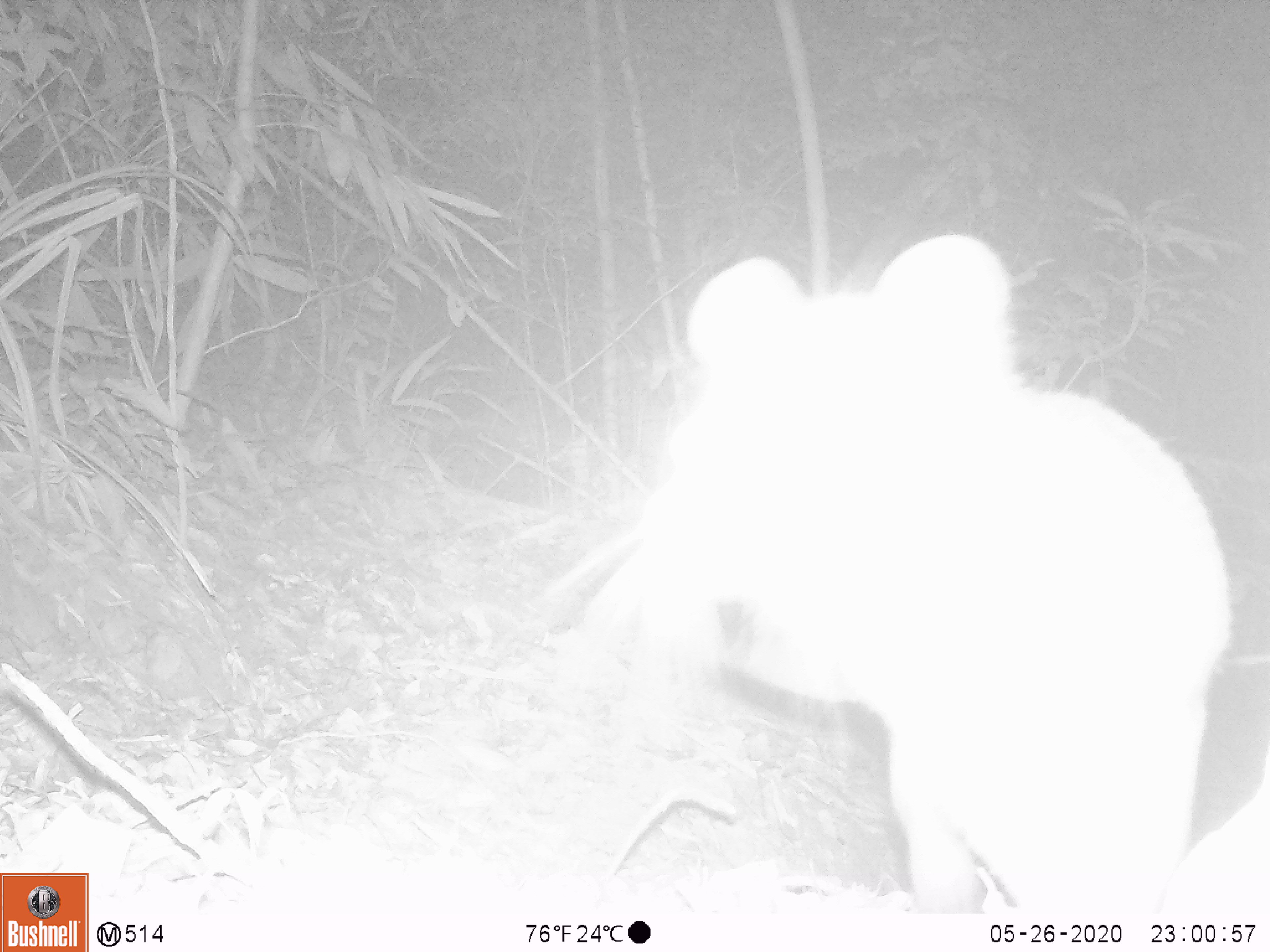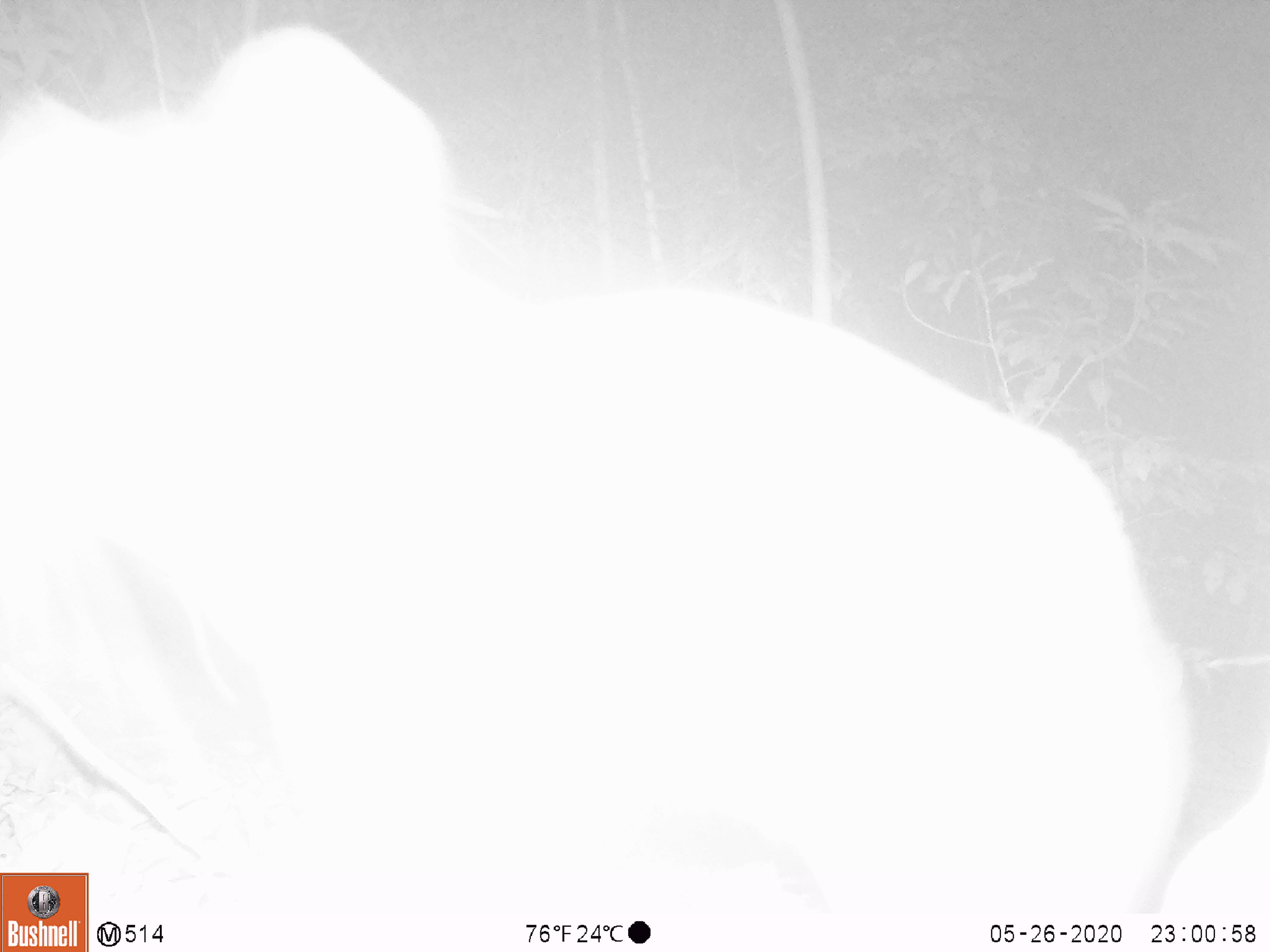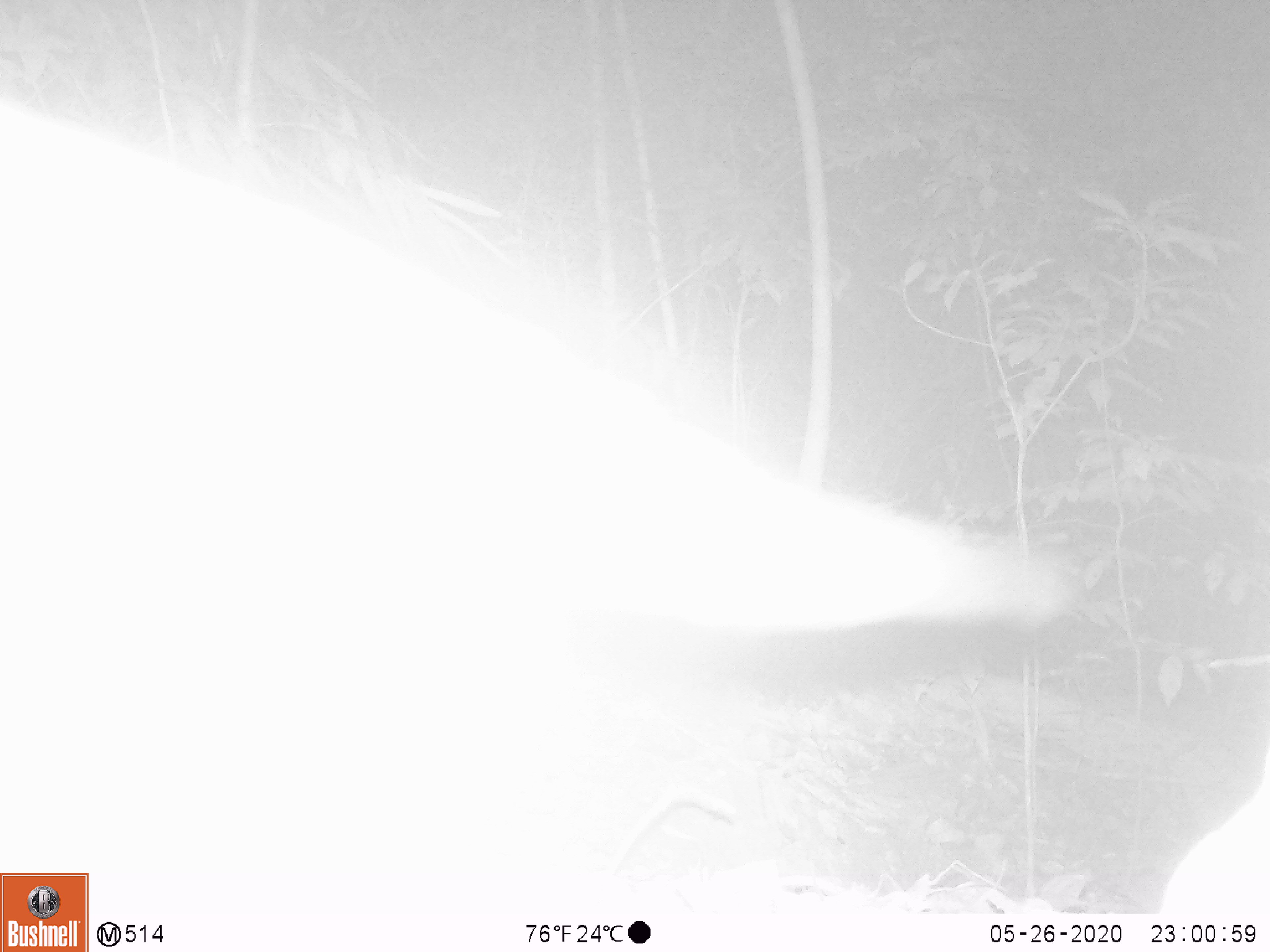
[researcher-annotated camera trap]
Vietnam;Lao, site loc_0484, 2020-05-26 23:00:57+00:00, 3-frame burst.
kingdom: Animalia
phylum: Chordata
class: Mammalia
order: Carnivora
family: Viverridae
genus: Paguma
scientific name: Paguma larvata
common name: masked palm civet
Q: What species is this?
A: Masked palm civet (Paguma larvata).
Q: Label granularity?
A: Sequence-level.